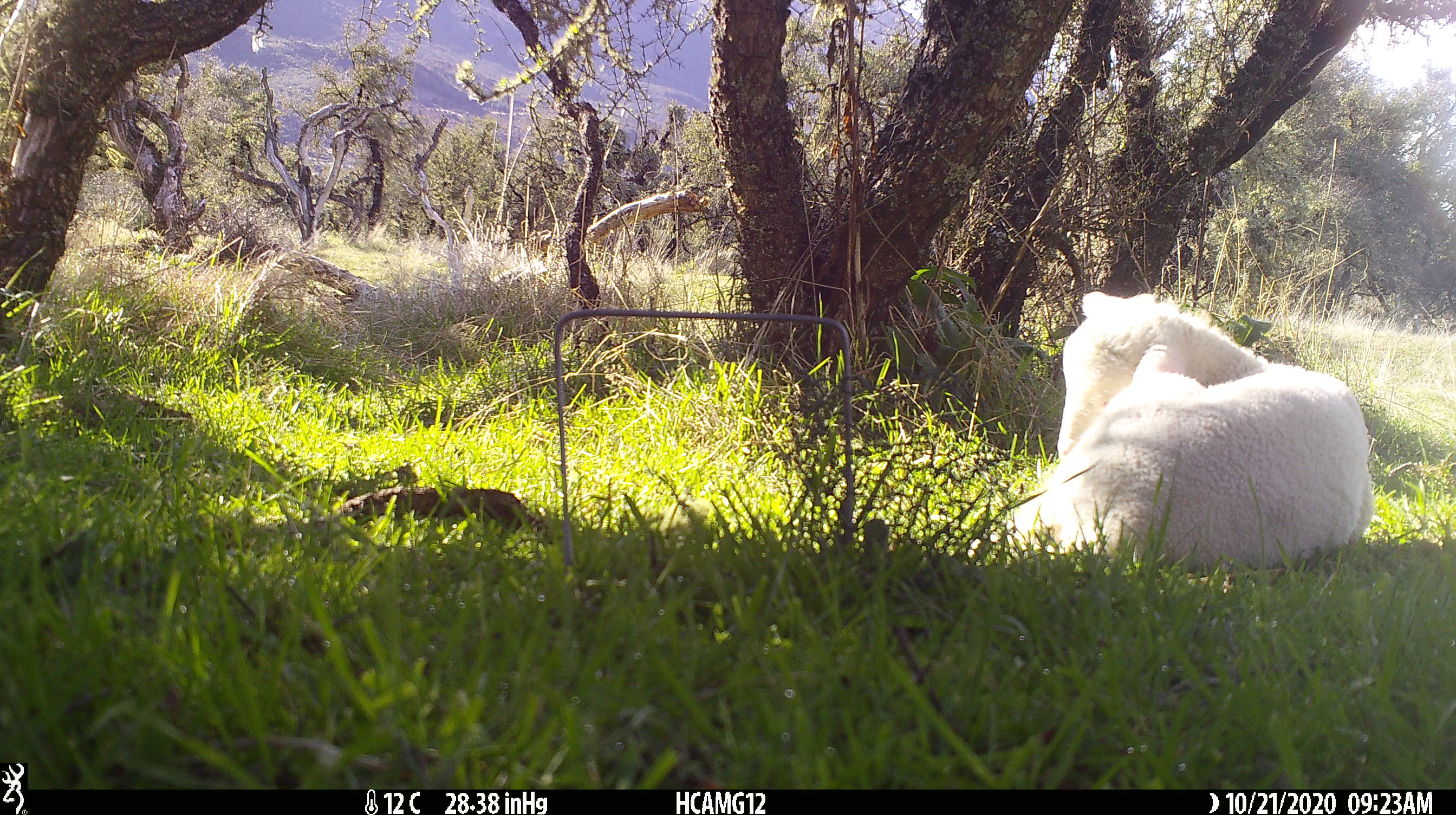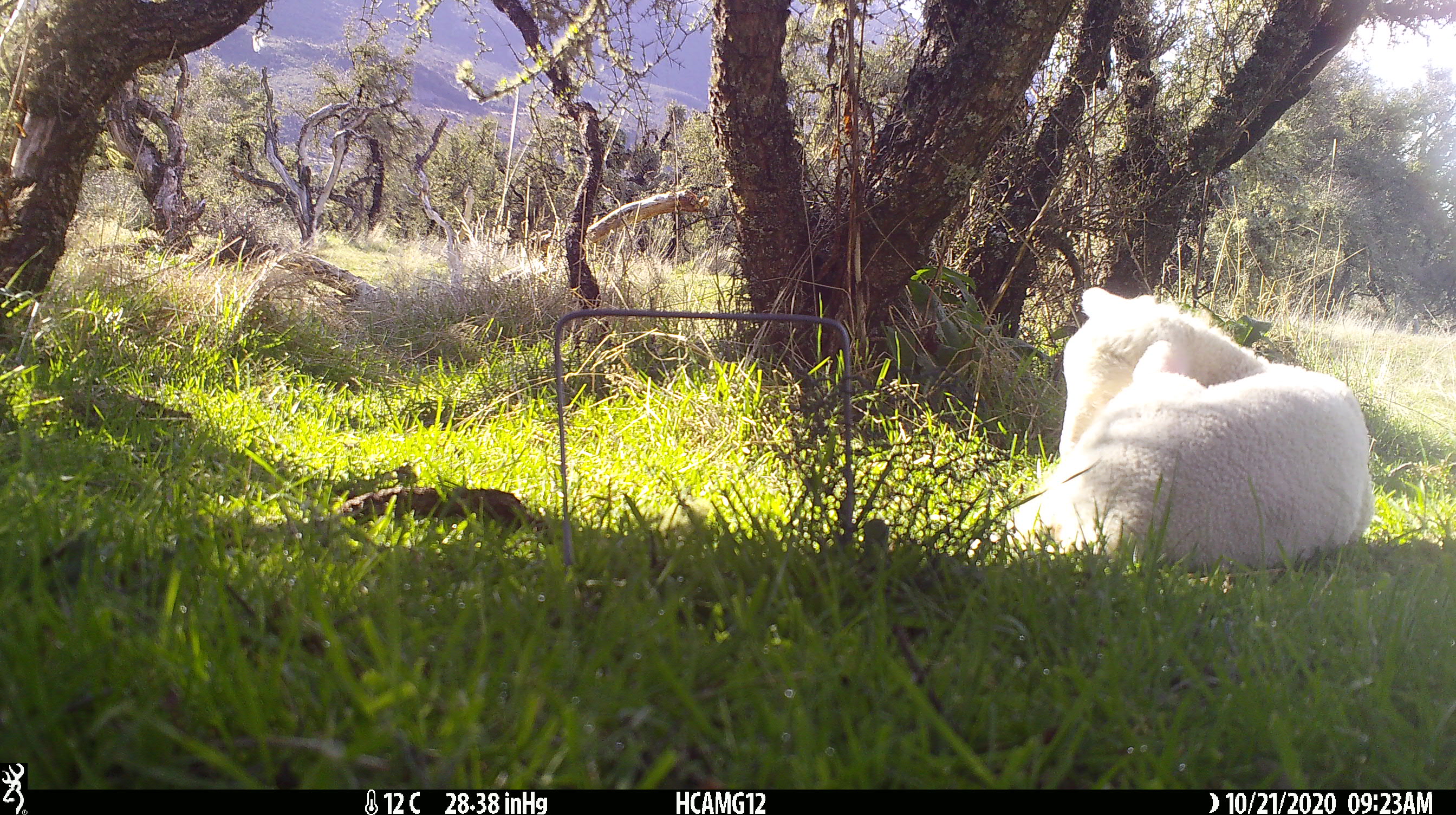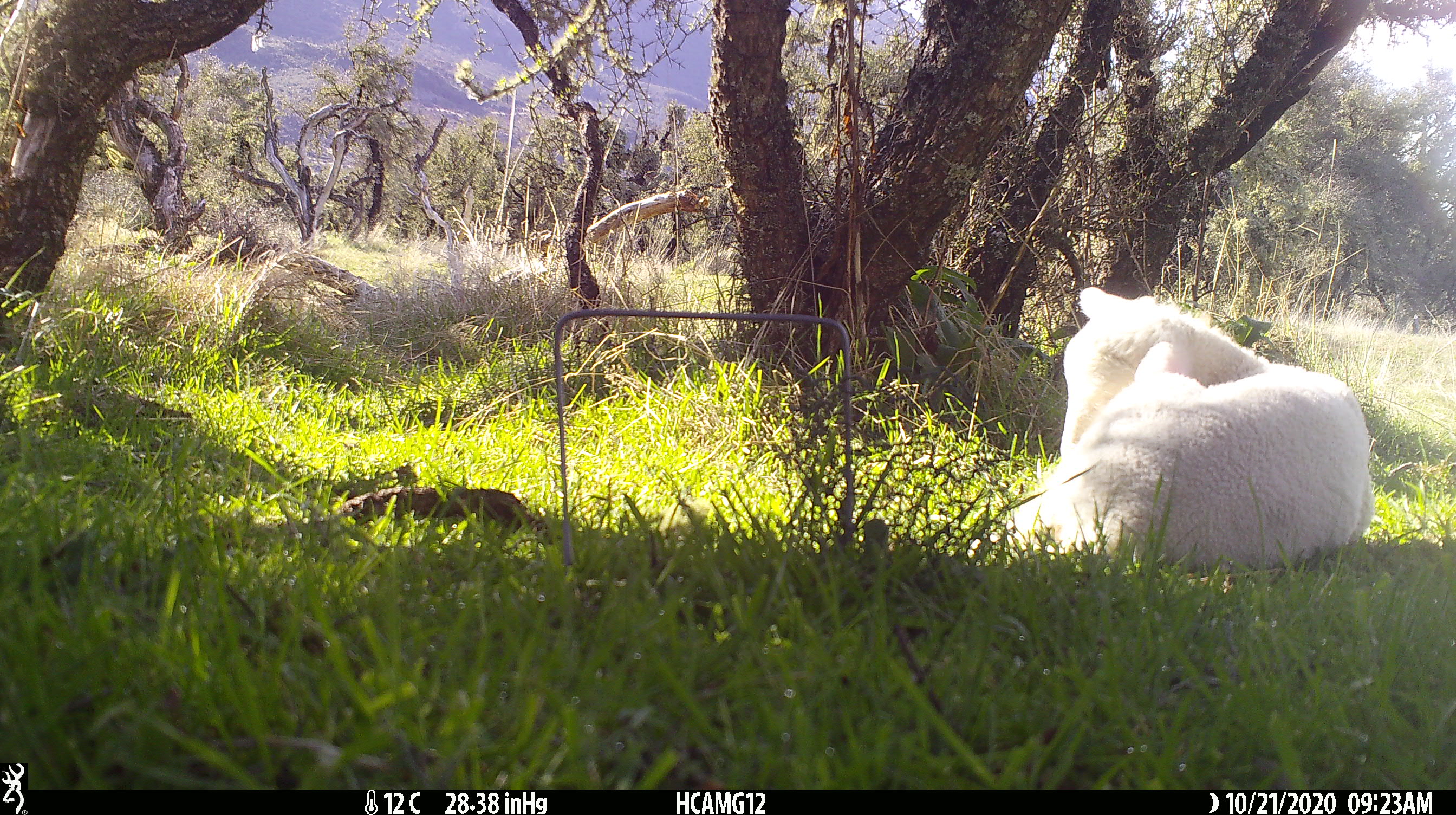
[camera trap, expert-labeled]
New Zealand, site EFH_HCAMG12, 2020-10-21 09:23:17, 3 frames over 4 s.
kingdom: Animalia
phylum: Chordata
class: Mammalia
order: Artiodactyla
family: Bovidae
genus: Ovis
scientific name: Ovis aries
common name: domestic sheep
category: sheep